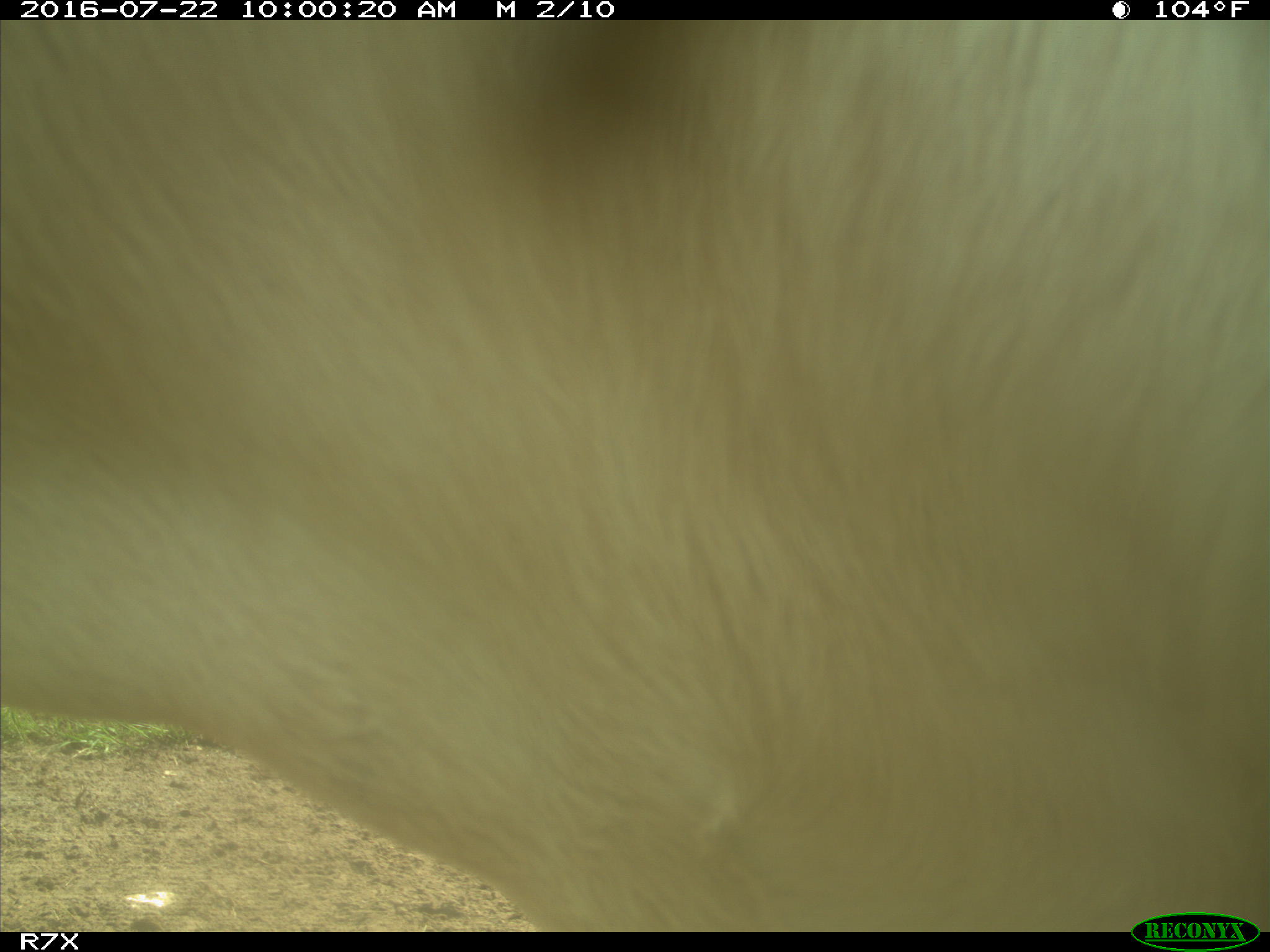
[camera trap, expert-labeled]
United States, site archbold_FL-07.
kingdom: Animalia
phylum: Chordata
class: Mammalia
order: Artiodactyla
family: Bovidae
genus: Bos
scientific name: Bos taurus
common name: domestic cow